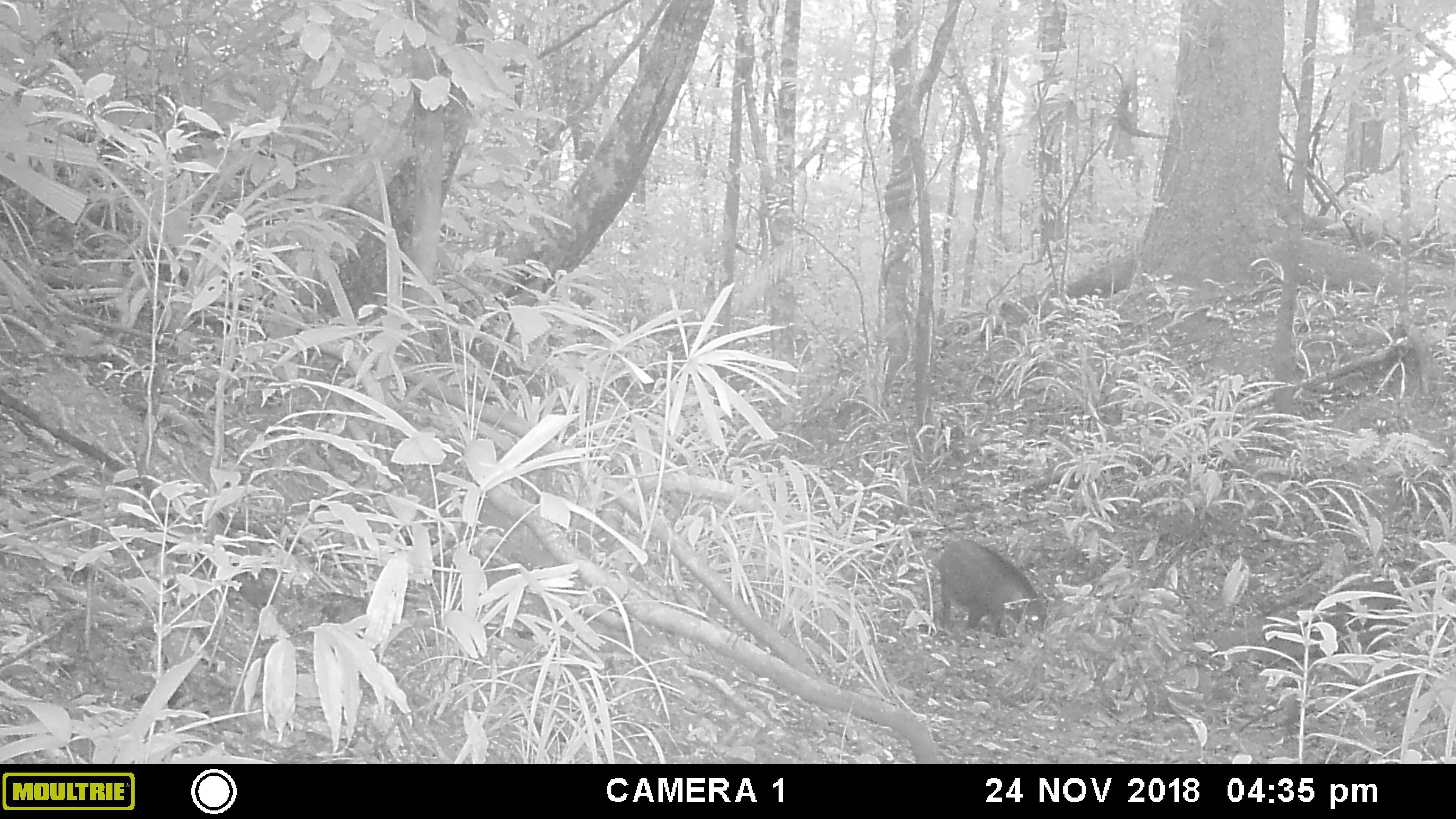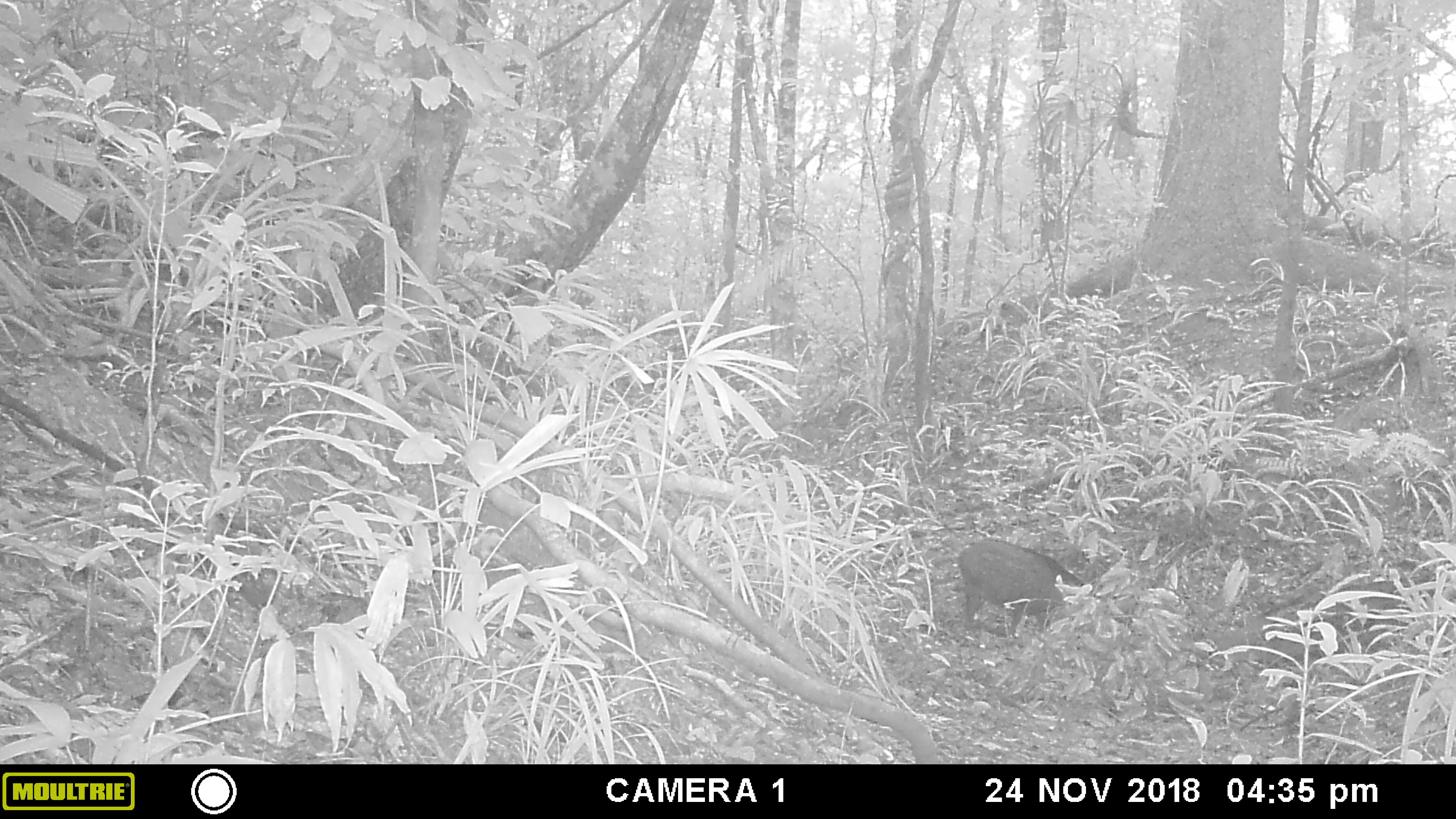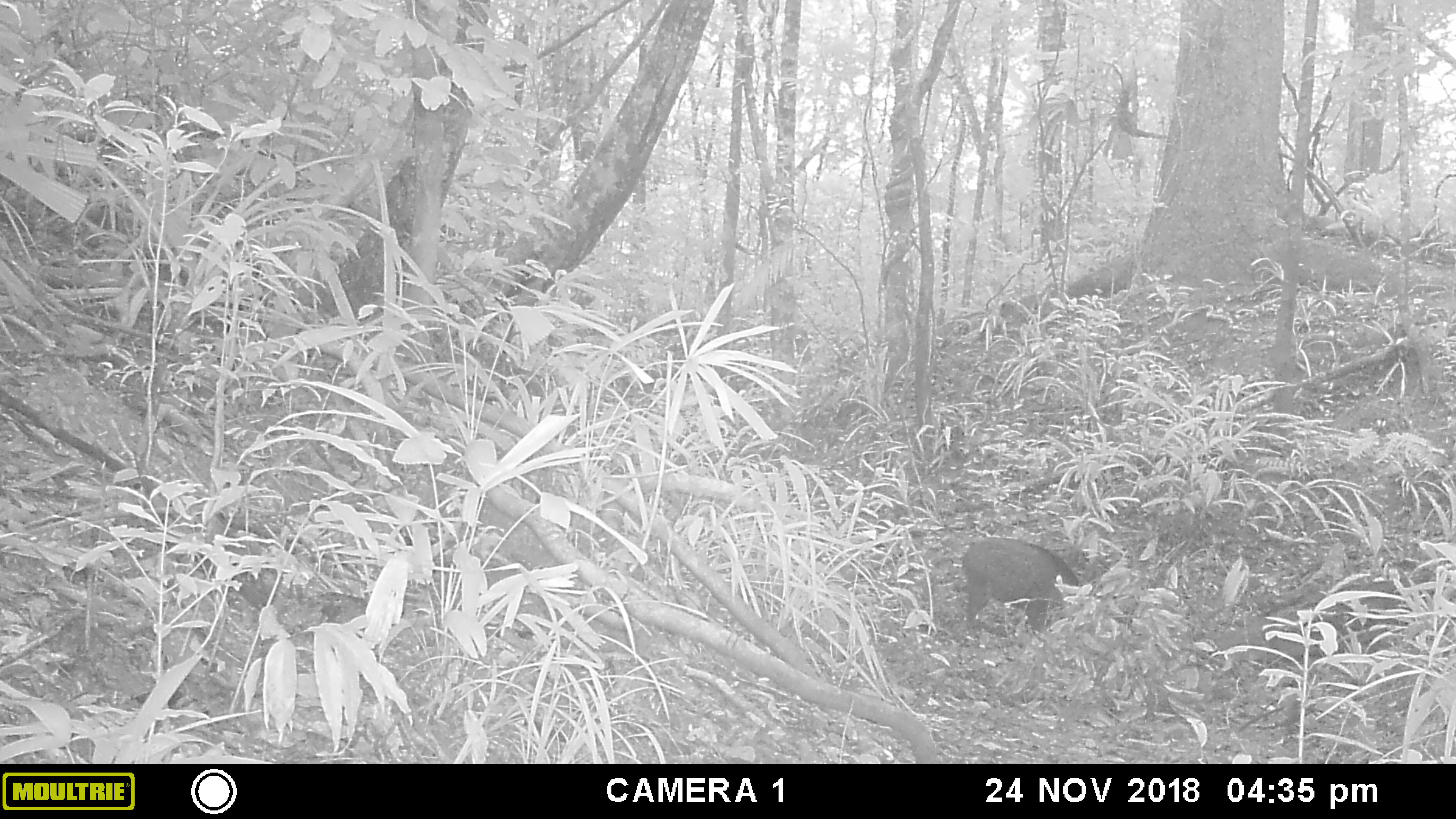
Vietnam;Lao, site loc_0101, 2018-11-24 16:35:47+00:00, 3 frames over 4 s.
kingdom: Animalia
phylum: Chordata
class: Mammalia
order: Artiodactyla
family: Suidae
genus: Sus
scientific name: Sus scrofa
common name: eurasian wild pig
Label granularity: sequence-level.